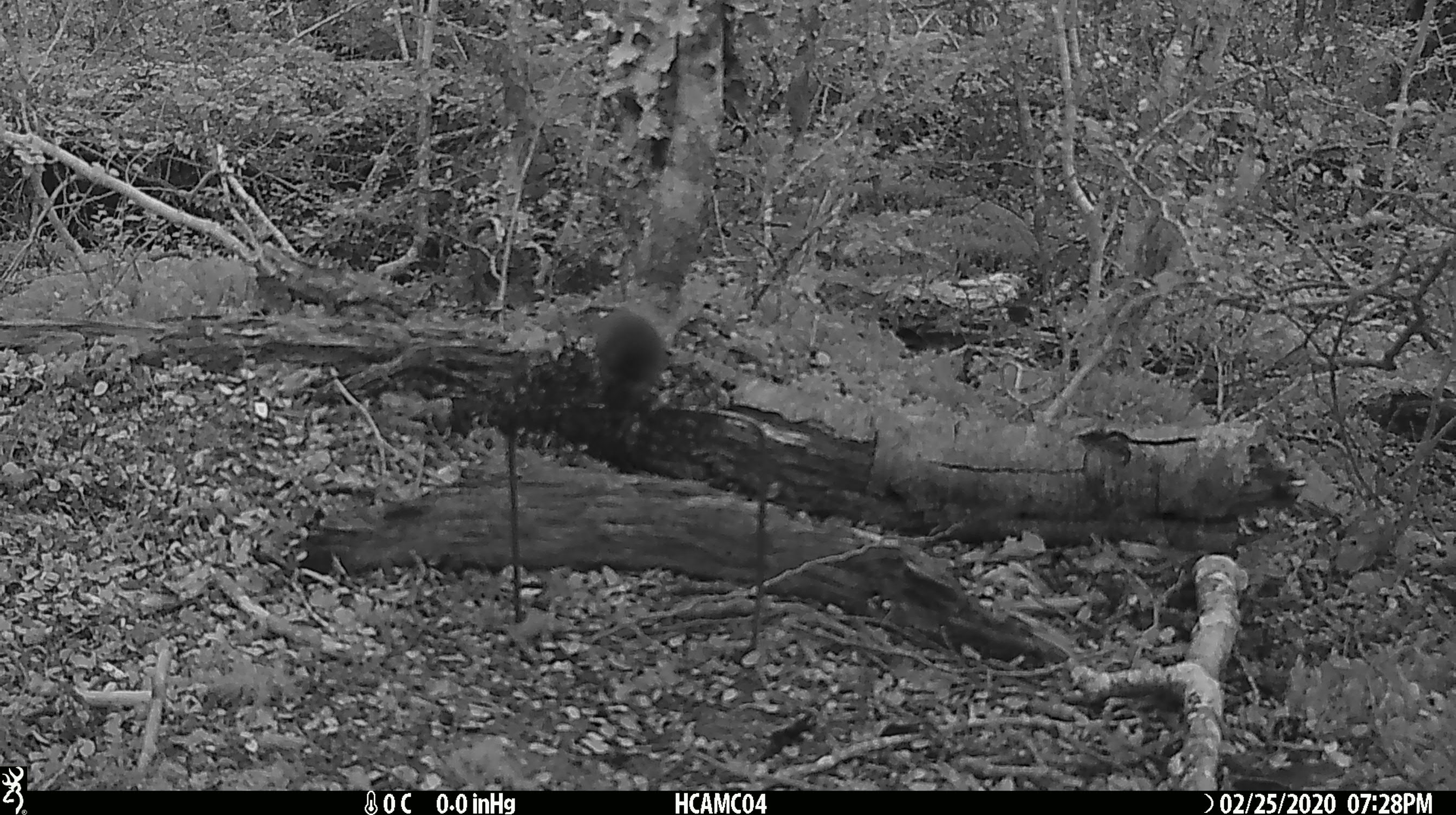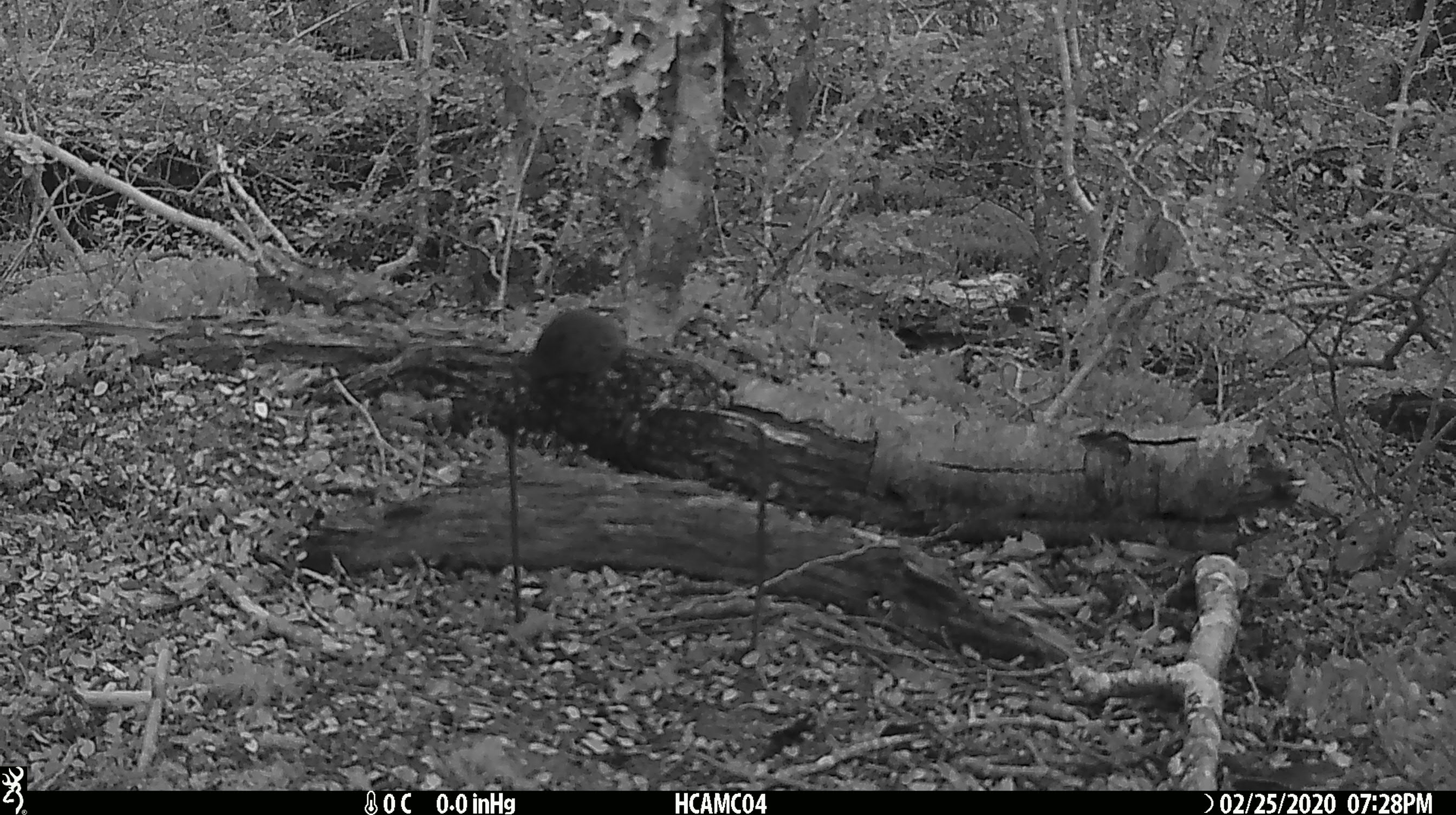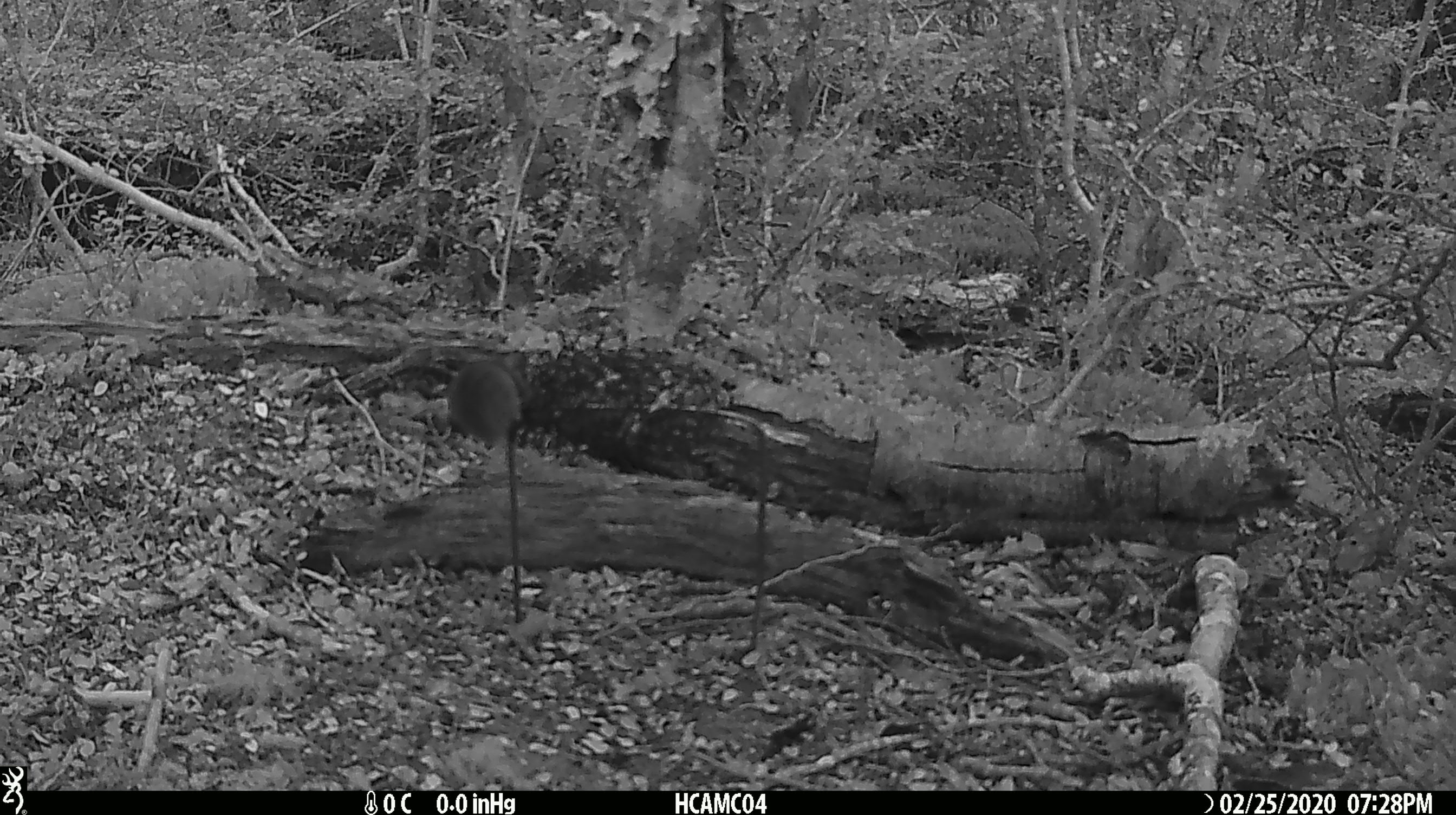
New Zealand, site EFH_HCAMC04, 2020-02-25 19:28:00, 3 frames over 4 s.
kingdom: Animalia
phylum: Chordata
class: Mammalia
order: Rodentia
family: Muridae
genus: Mus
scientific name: Mus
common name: mouse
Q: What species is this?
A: Mouse (Mus).